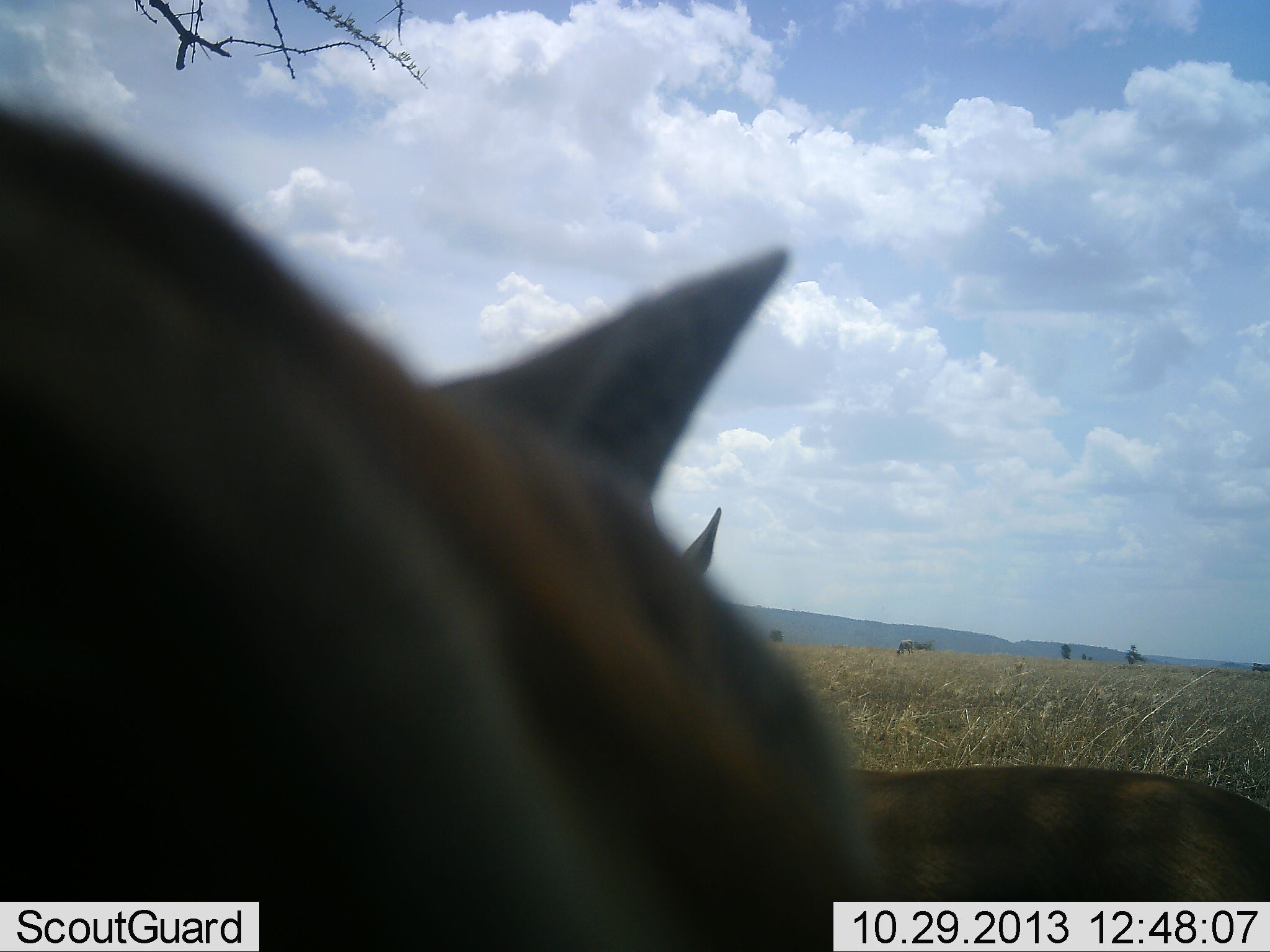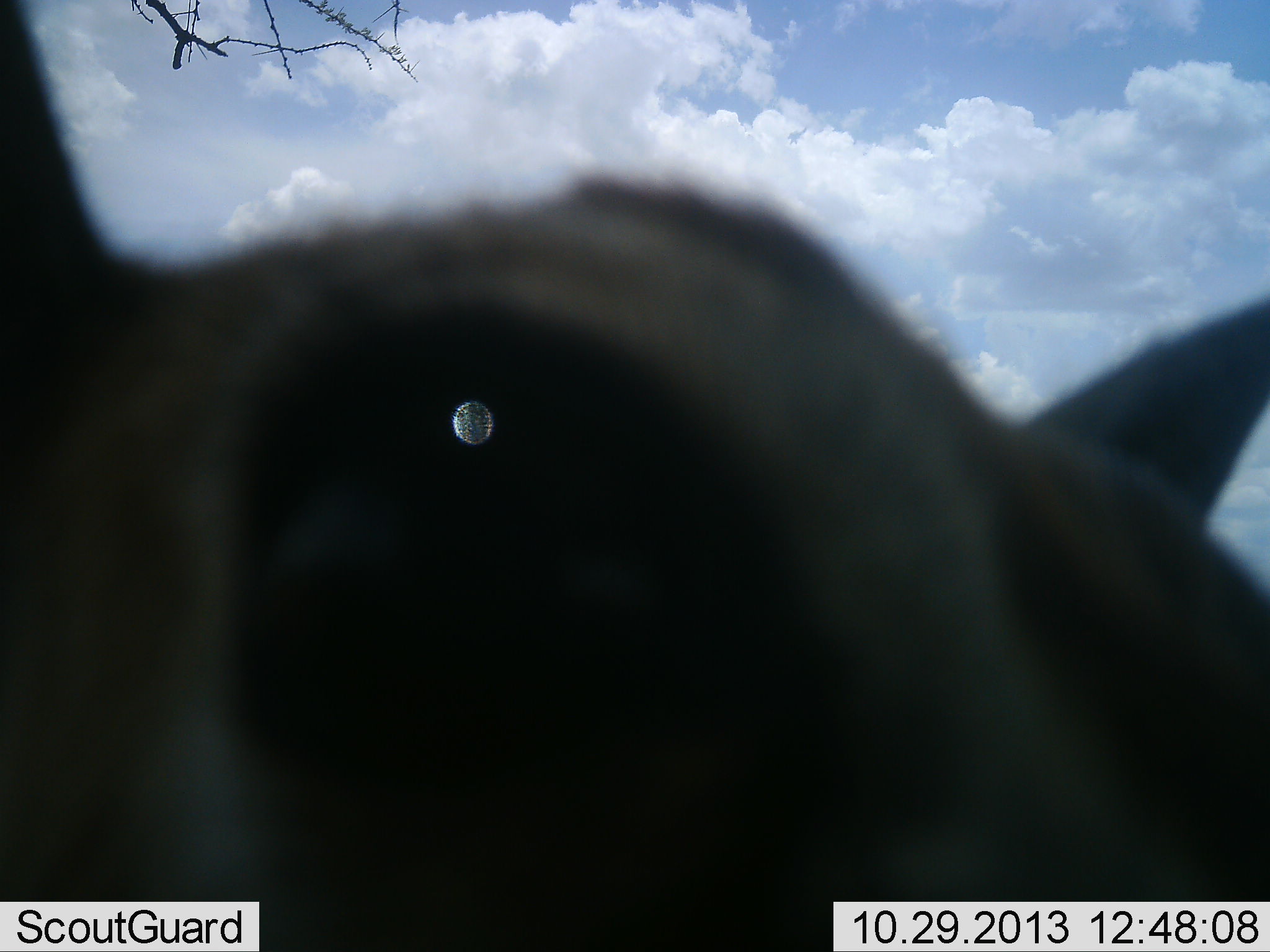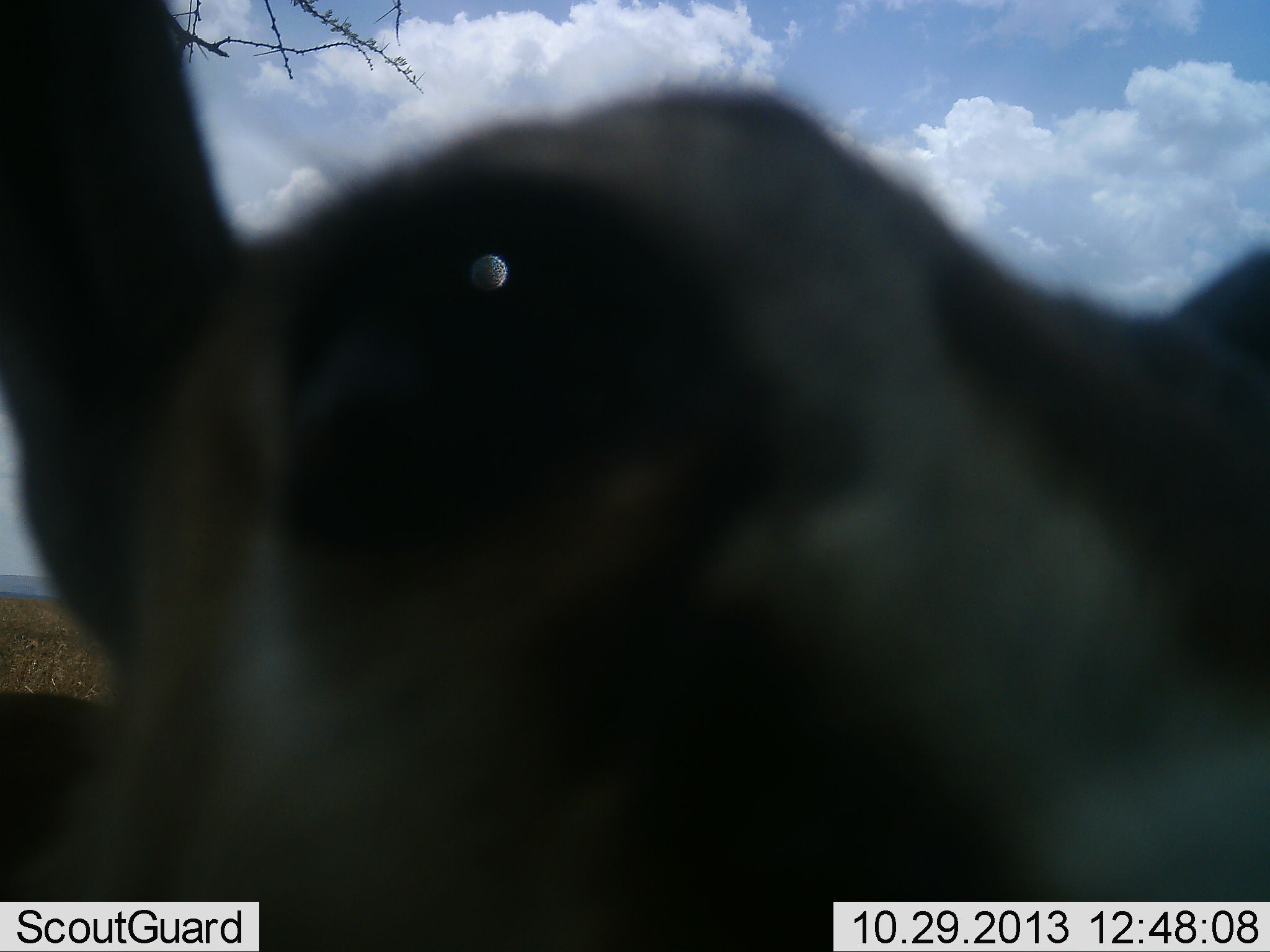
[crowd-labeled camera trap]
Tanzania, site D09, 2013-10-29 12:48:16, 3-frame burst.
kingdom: Animalia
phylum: Chordata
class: Mammalia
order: Artiodactyla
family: Bovidae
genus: Eudorcas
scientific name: Eudorcas thomsonii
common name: thomson's gazelle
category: gazellethomsons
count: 2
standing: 91%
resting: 0%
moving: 0%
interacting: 9%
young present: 0%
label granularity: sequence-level